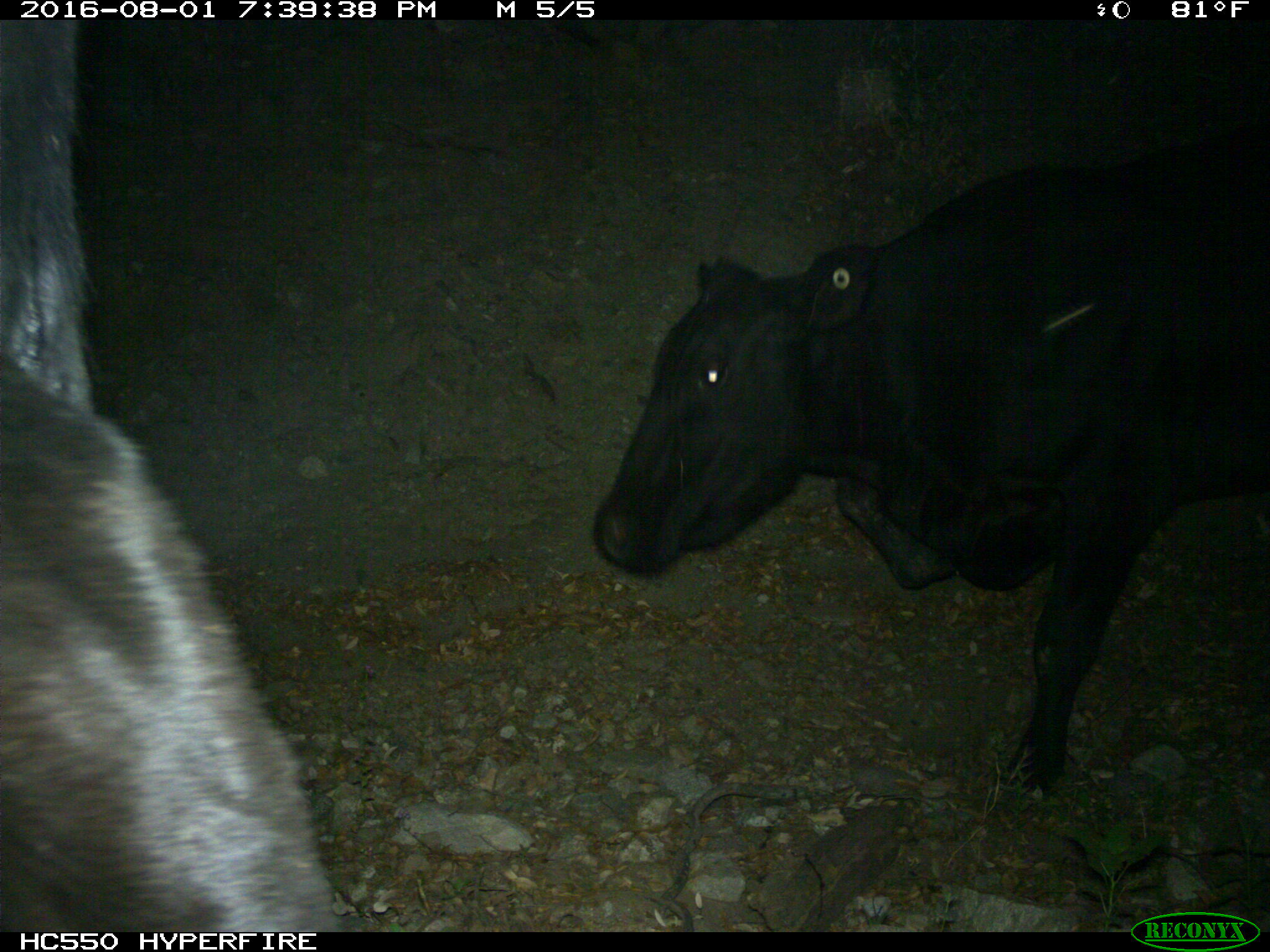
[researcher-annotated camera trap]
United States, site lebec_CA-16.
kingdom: Animalia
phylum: Chordata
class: Mammalia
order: Artiodactyla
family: Bovidae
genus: Bos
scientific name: Bos taurus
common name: domestic cow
Bos taurus (domestic cow).